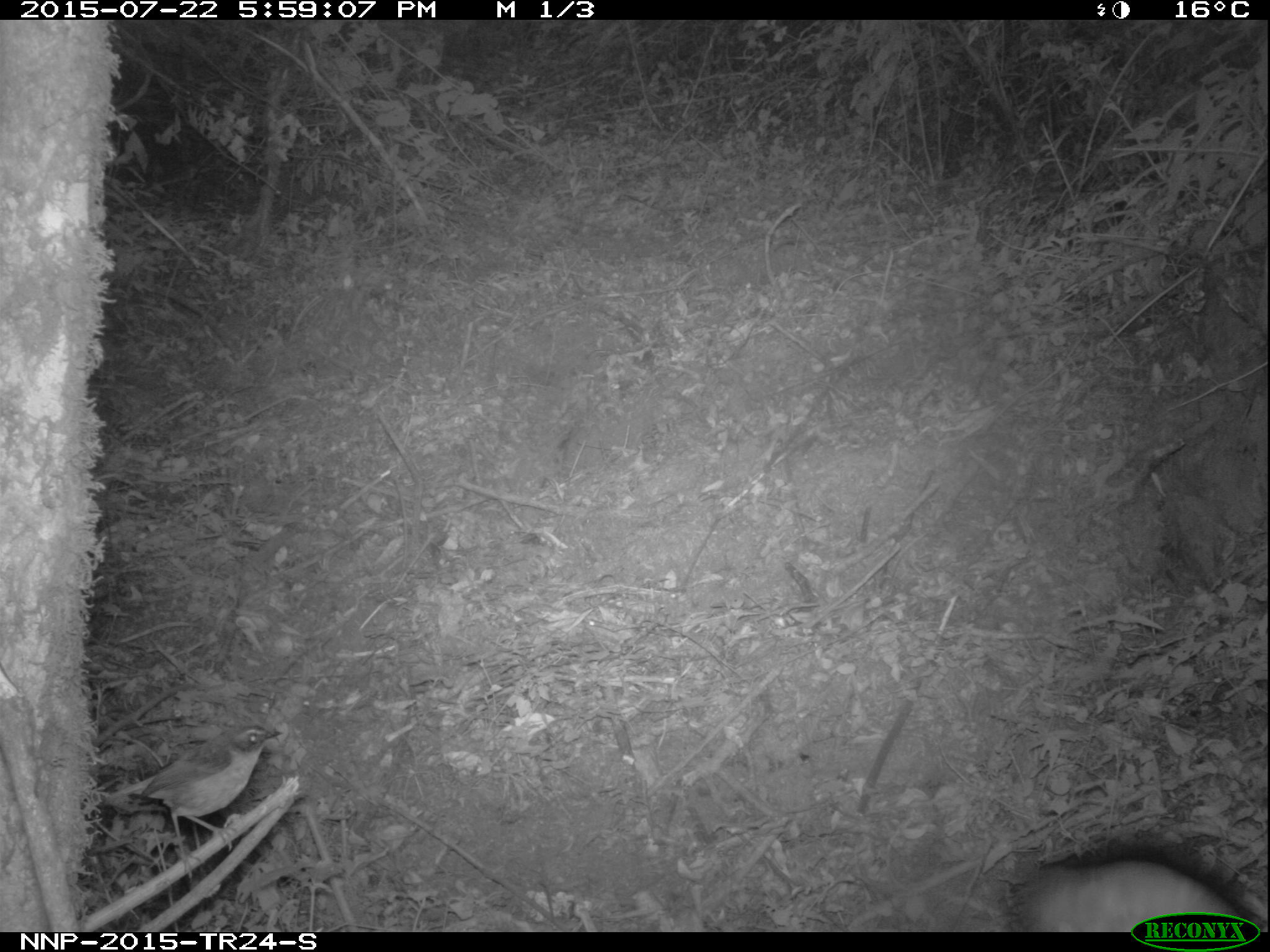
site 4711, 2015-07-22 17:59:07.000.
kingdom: Animalia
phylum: Chordata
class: Aves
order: Passeriformes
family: Muscicapidae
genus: Chamaetylas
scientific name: Chamaetylas poliophrys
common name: red-throated alethe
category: alethe poliophrys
Alethe poliophrys (red-throated alethe) (Chamaetylas poliophrys), count 1.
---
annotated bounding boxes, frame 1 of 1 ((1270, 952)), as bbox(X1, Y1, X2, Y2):
alethe poliophrys: bbox(107, 724, 284, 883); bbox(995, 856, 1245, 929)